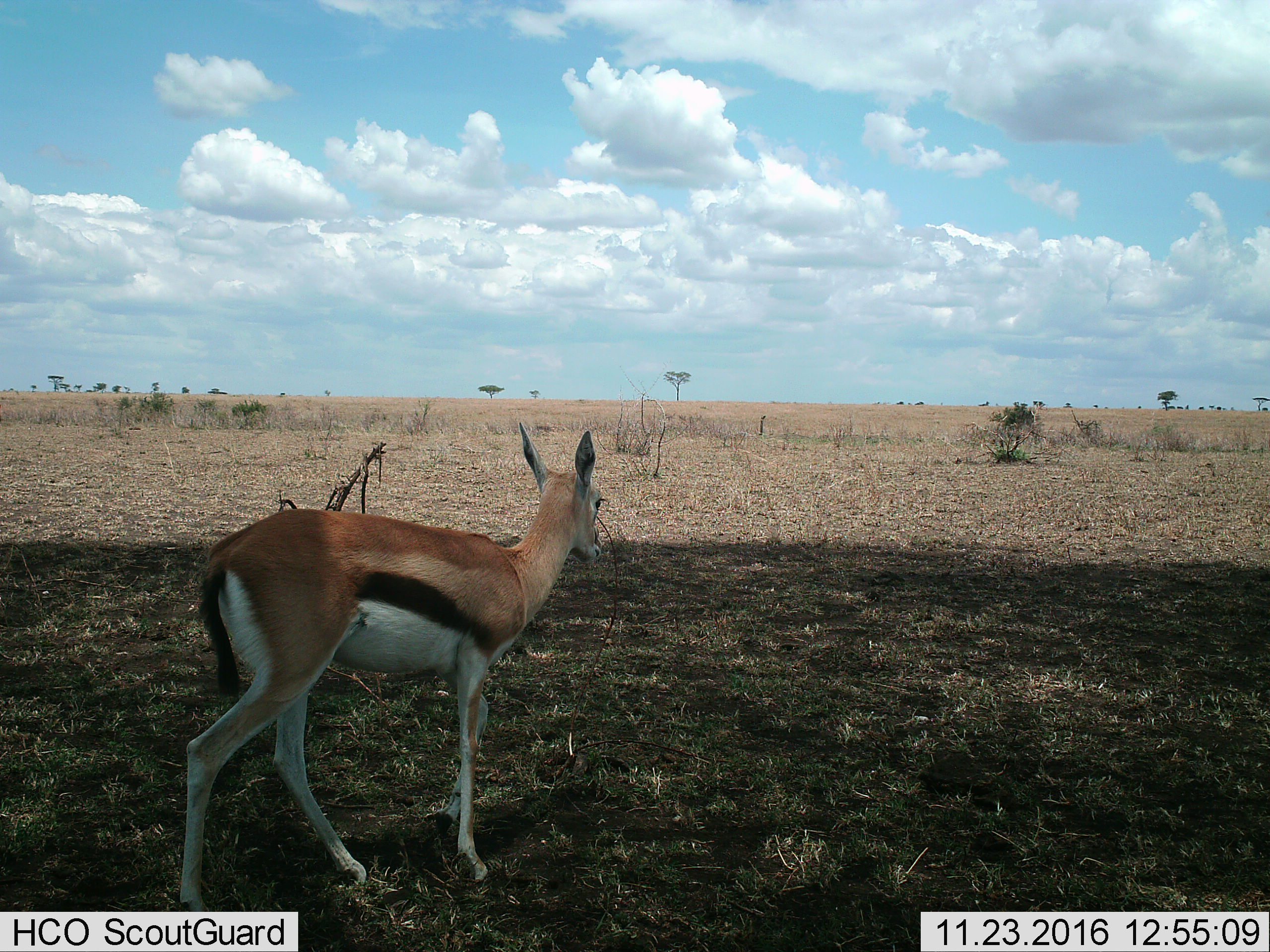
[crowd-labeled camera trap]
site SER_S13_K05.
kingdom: Animalia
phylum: Chordata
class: Mammalia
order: Artiodactyla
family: Bovidae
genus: Eudorcas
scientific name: Eudorcas thomsonii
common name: thomson's gazelle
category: gazellethomsons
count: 1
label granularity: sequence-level